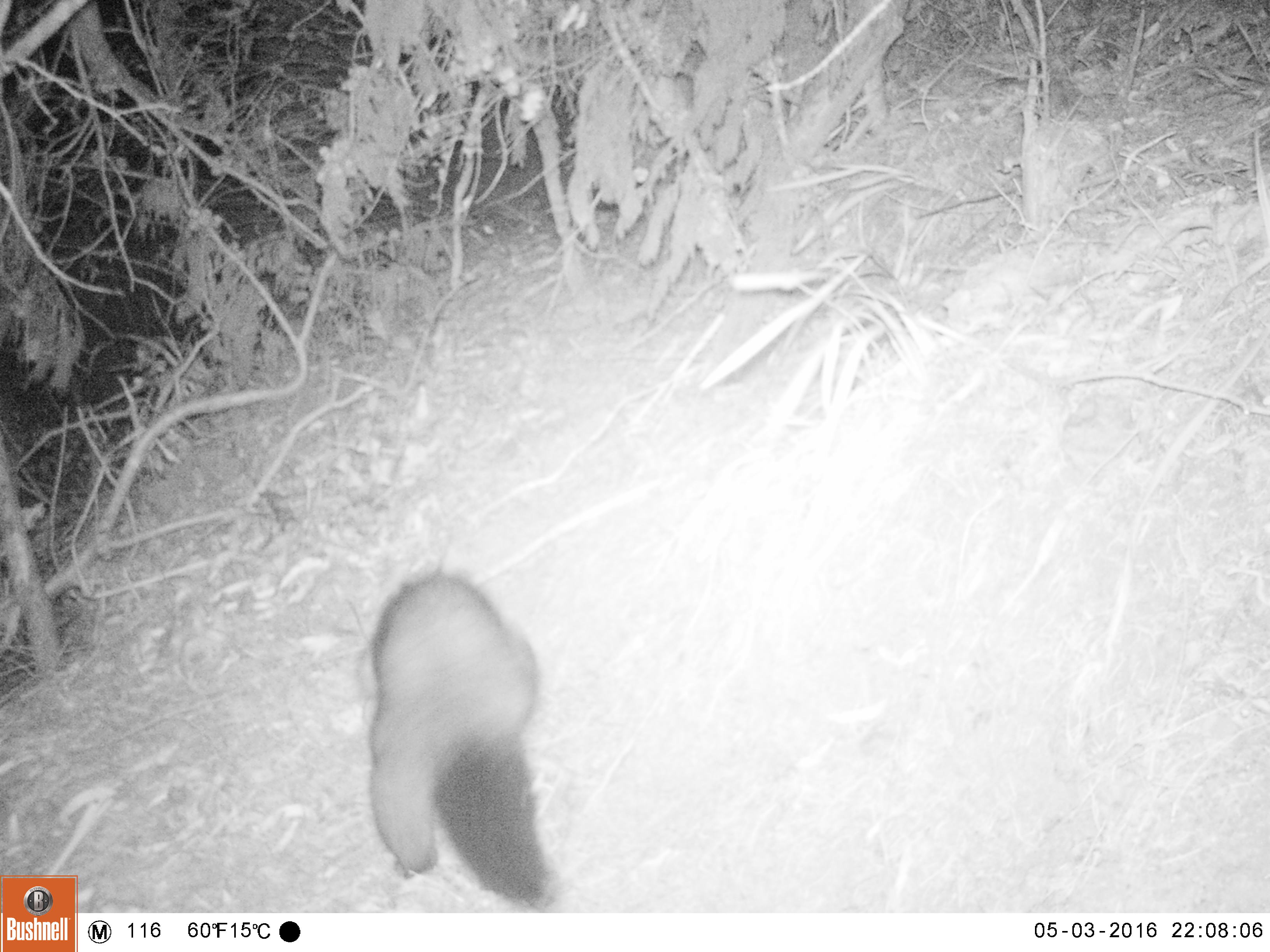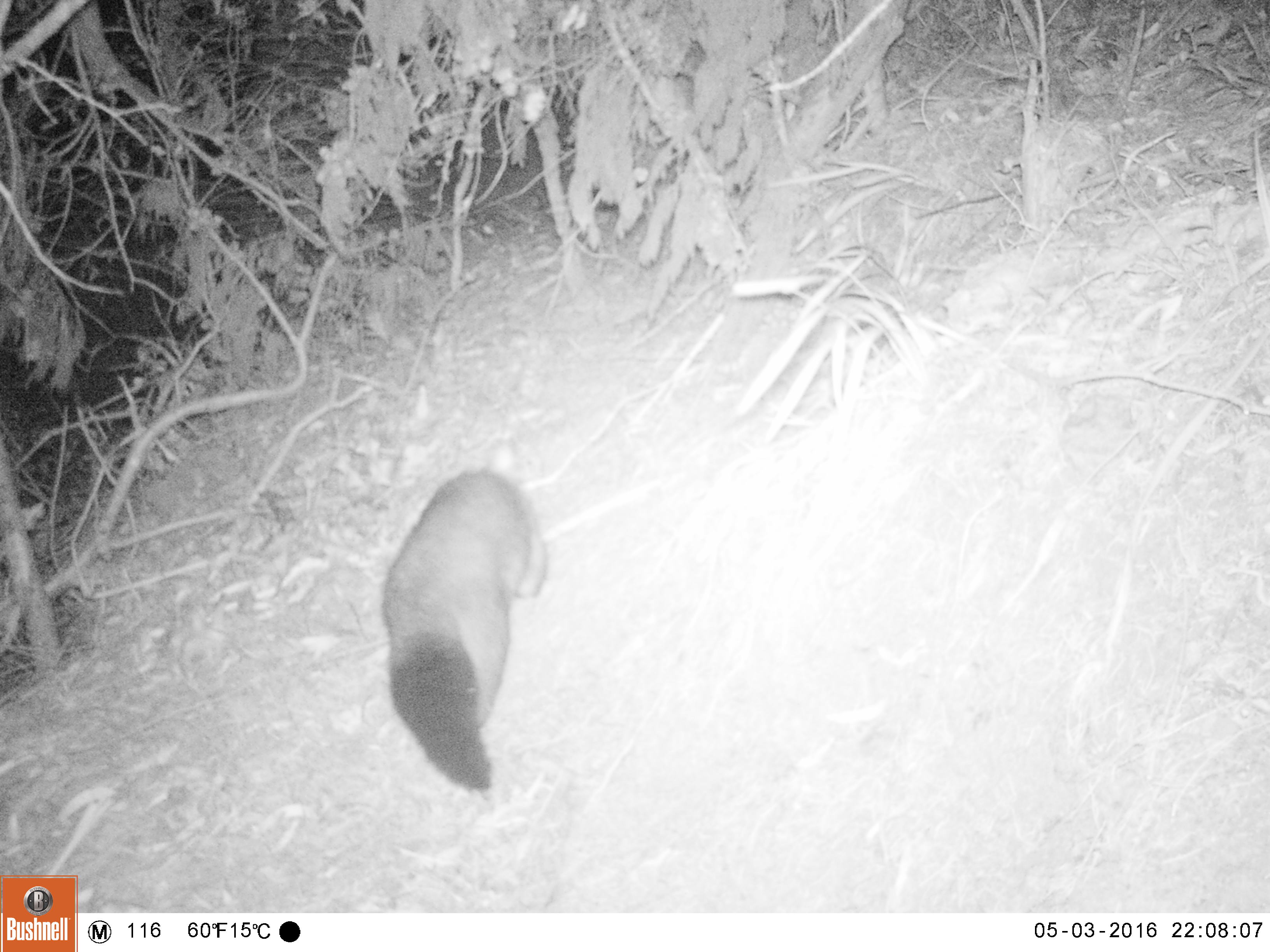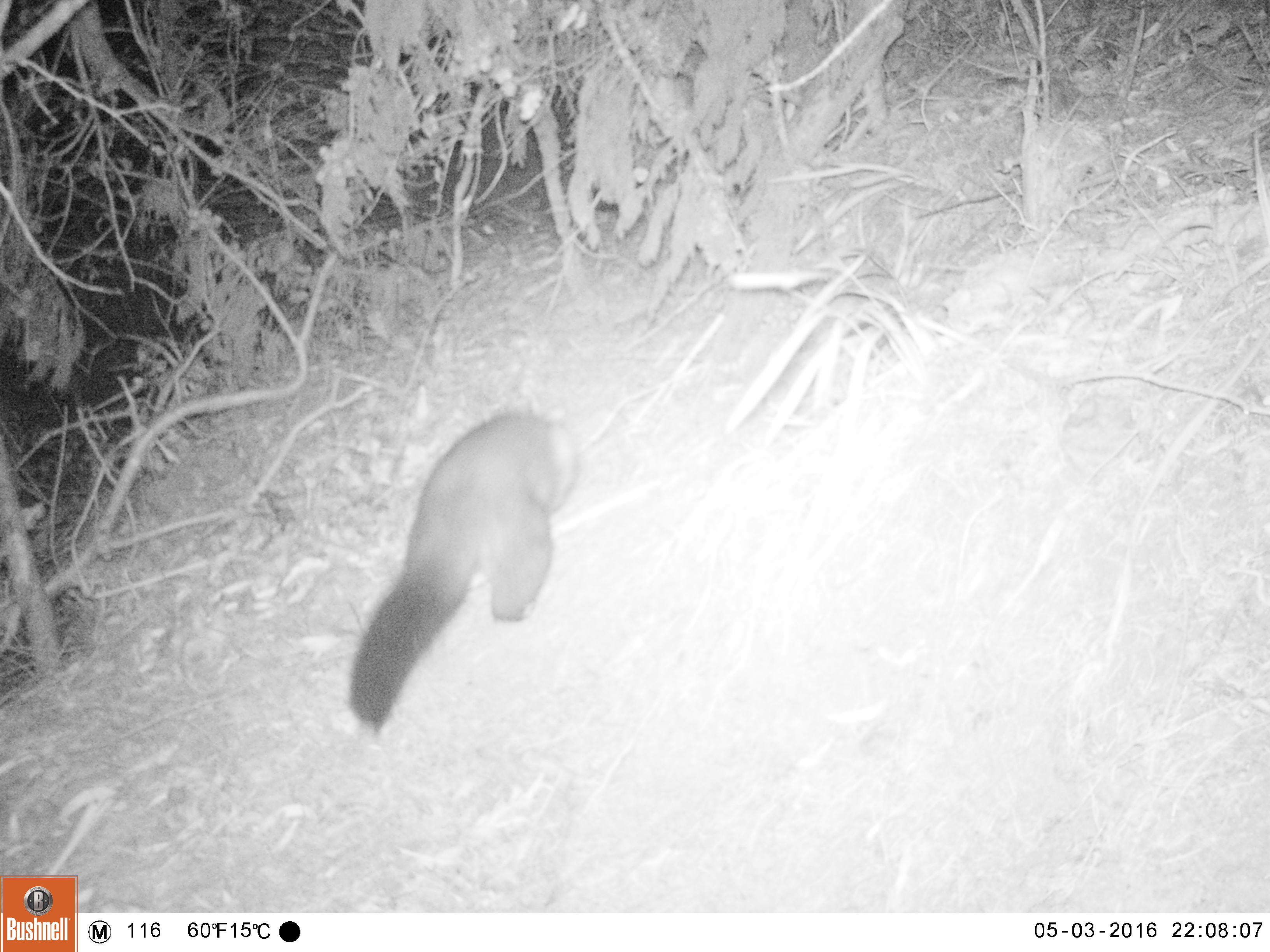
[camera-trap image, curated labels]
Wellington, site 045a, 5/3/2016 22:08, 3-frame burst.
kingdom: Animalia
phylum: Chordata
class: Mammalia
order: Didelphimorphia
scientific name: Didelphimorphia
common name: possum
Possum (Didelphimorphia).